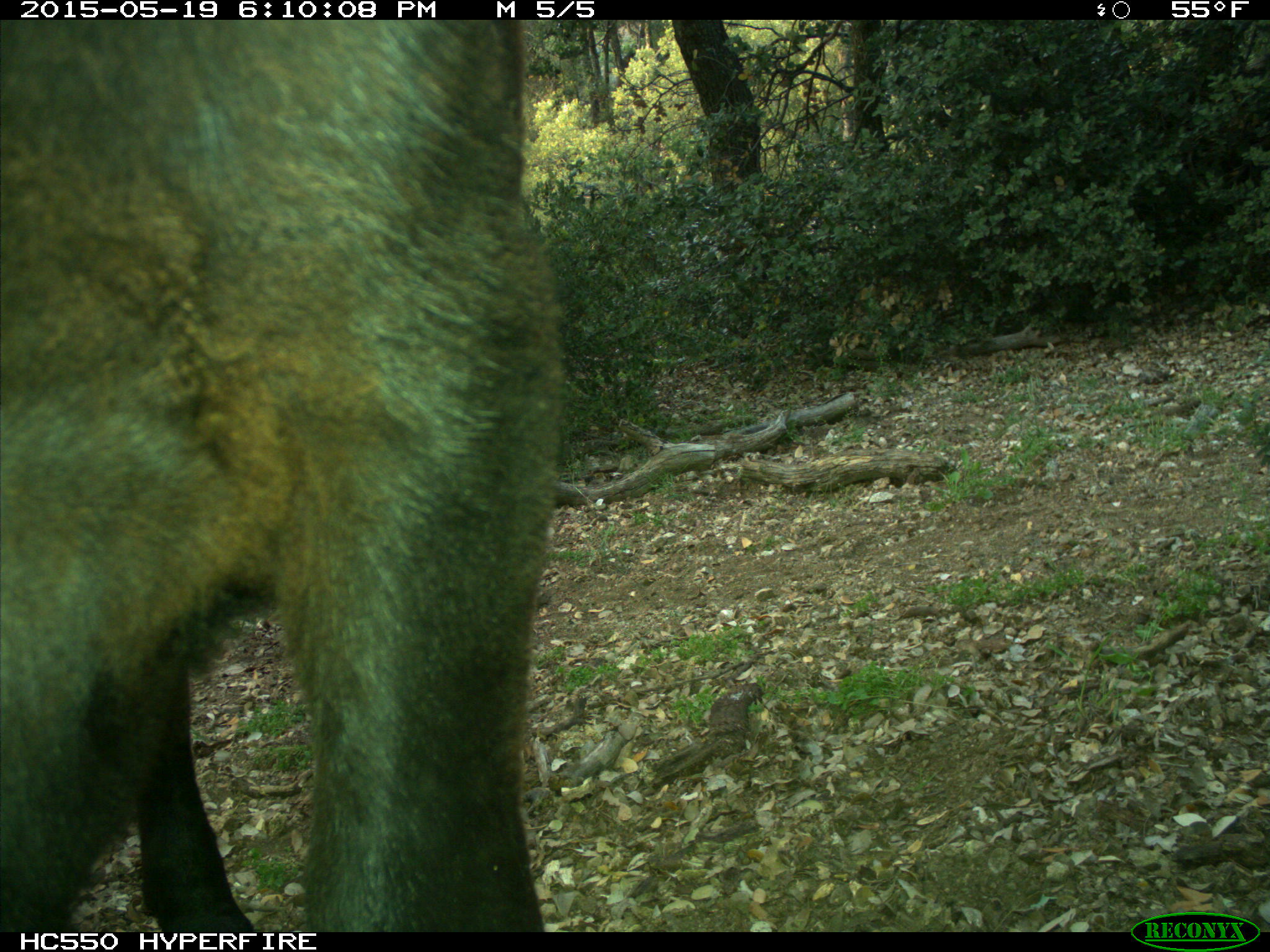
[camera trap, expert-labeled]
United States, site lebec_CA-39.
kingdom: Animalia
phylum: Chordata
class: Mammalia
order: Artiodactyla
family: Bovidae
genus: Bos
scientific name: Bos taurus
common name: domestic cow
Bos taurus (domestic cow).